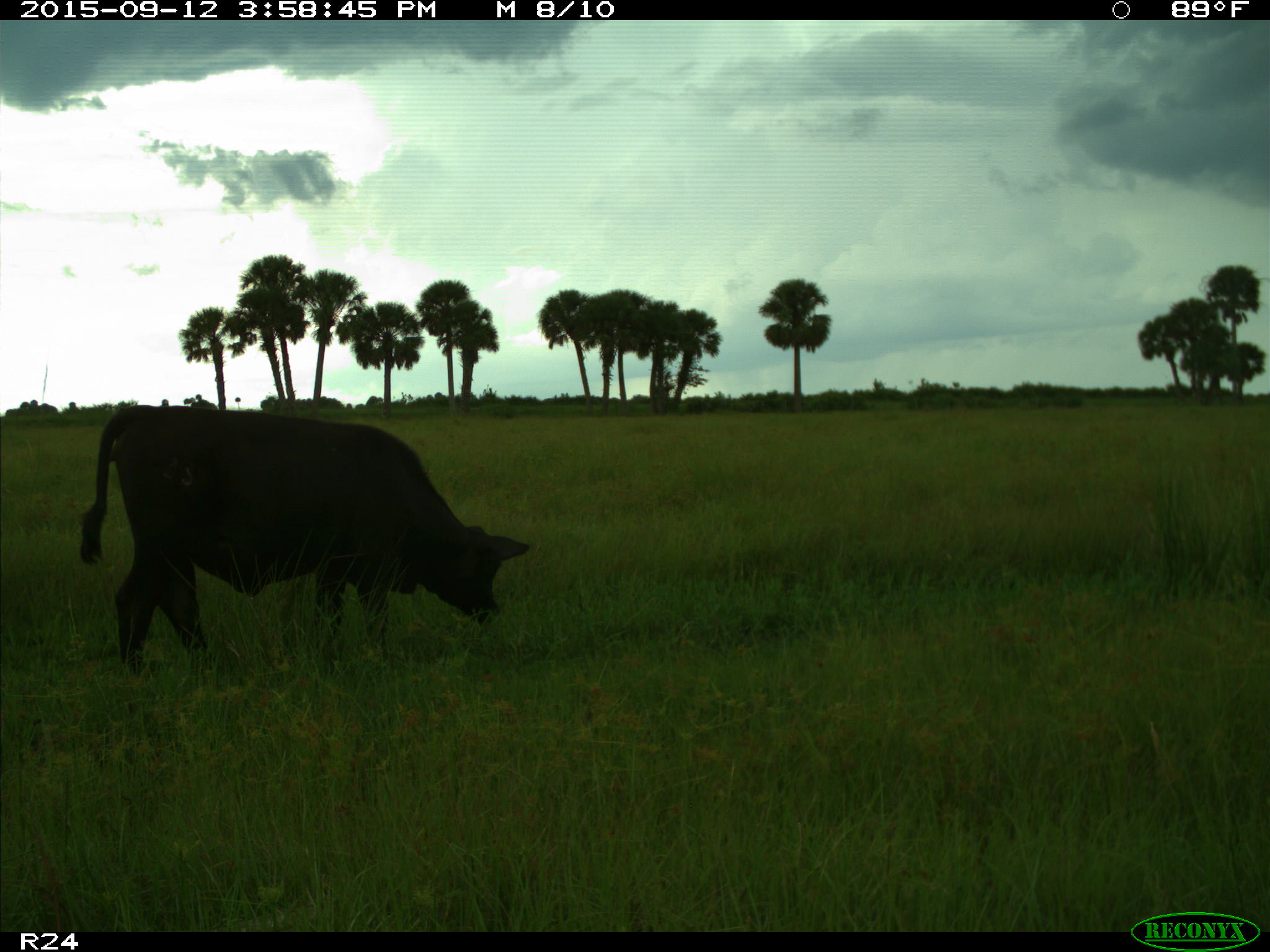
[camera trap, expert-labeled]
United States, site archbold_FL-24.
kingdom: Animalia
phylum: Chordata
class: Mammalia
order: Artiodactyla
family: Bovidae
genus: Bos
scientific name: Bos taurus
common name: domestic cow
Bos taurus (domestic cow).